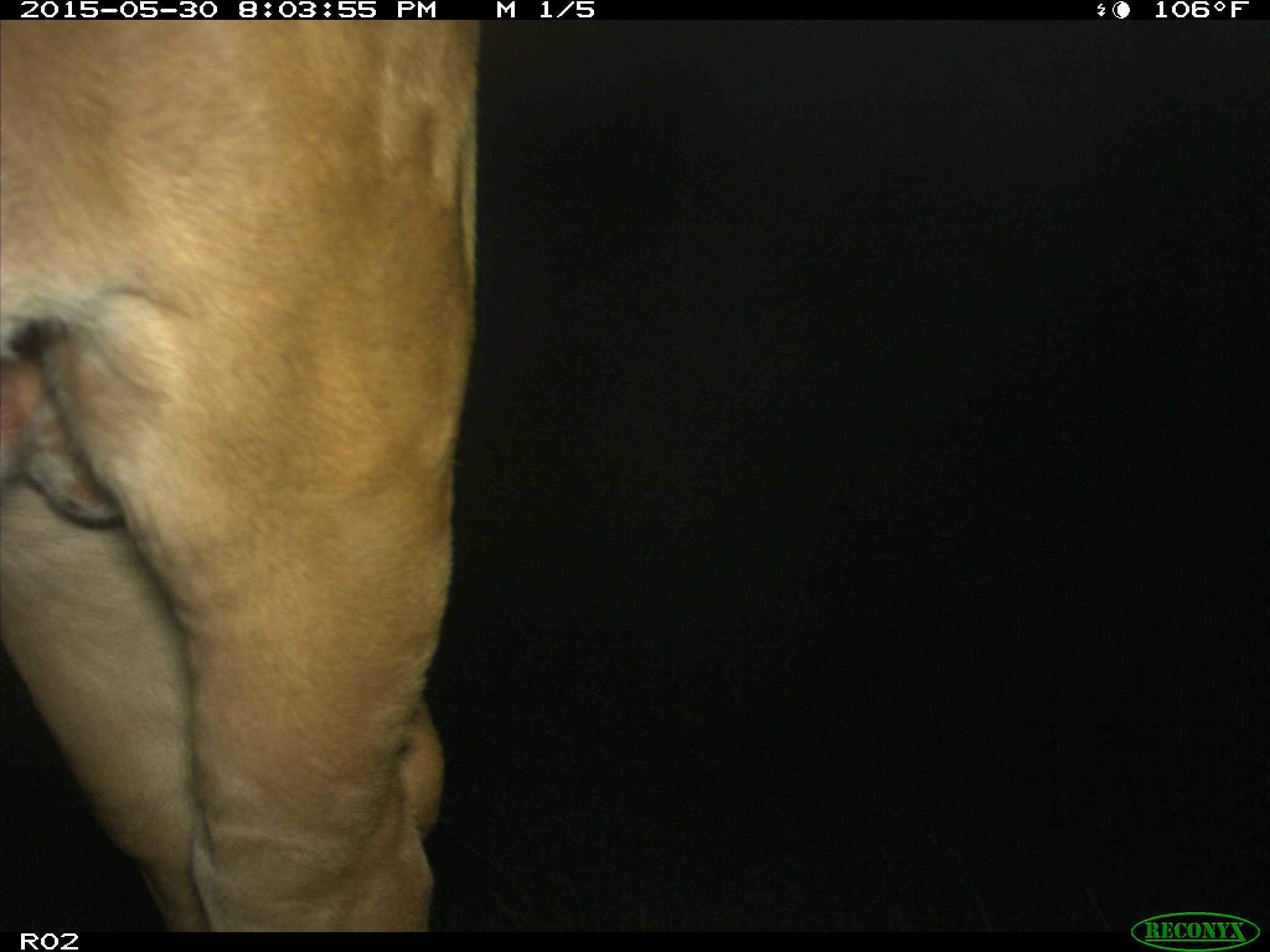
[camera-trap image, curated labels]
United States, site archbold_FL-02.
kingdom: Animalia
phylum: Chordata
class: Mammalia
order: Artiodactyla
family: Bovidae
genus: Bos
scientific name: Bos taurus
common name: domestic cow